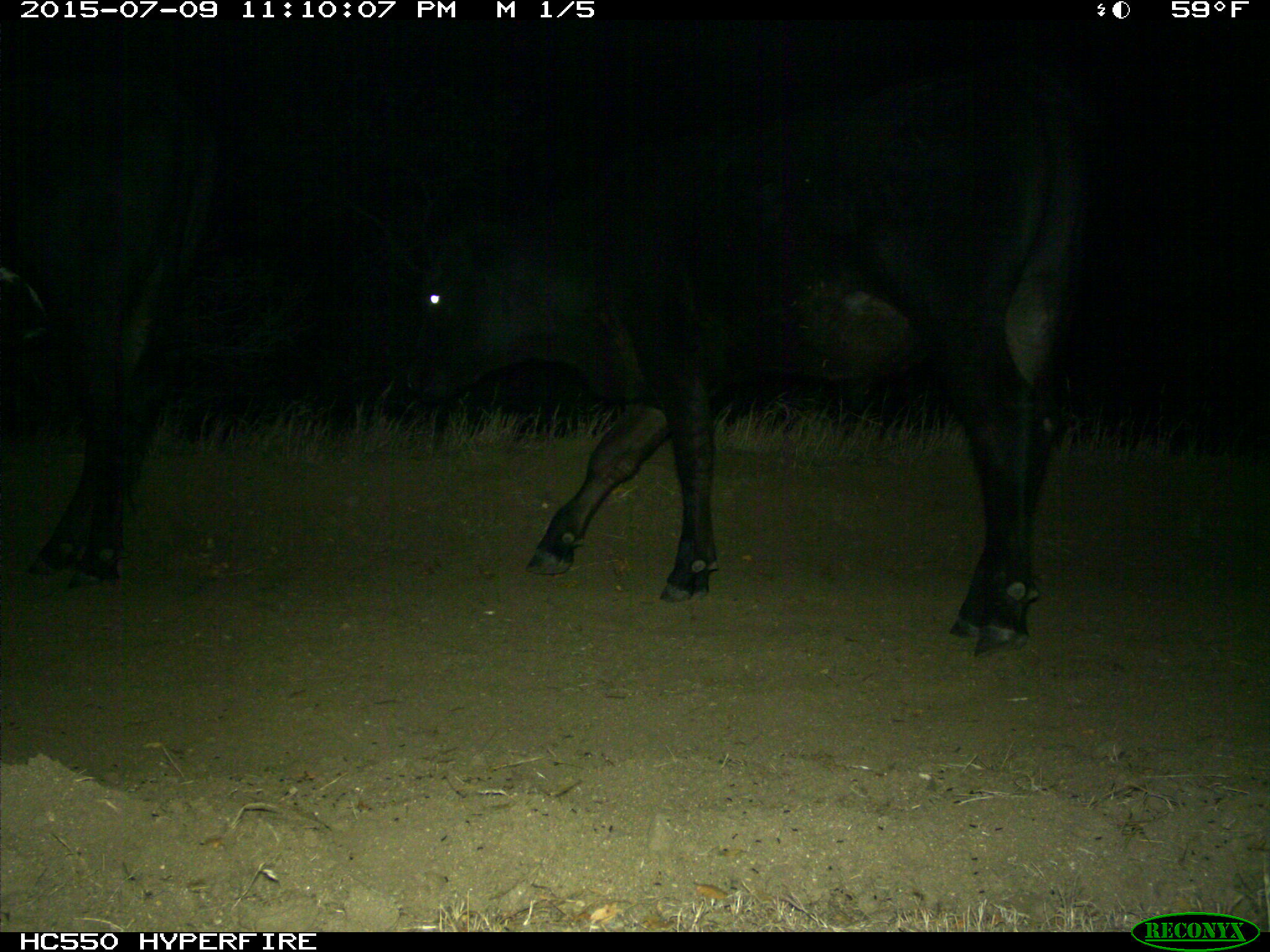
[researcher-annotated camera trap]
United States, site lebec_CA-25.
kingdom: Animalia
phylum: Chordata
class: Mammalia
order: Artiodactyla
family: Bovidae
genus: Bos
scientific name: Bos taurus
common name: domestic cow